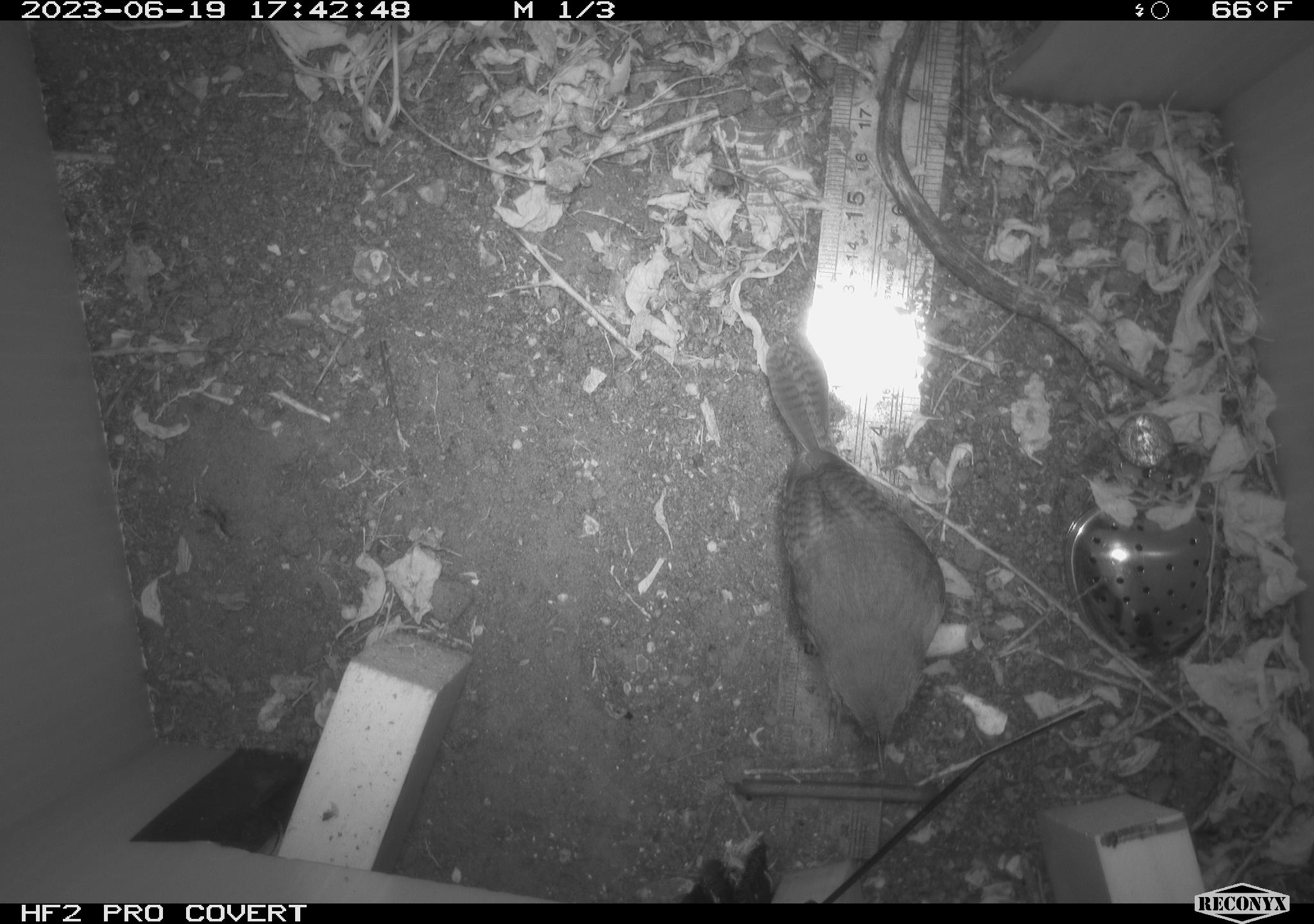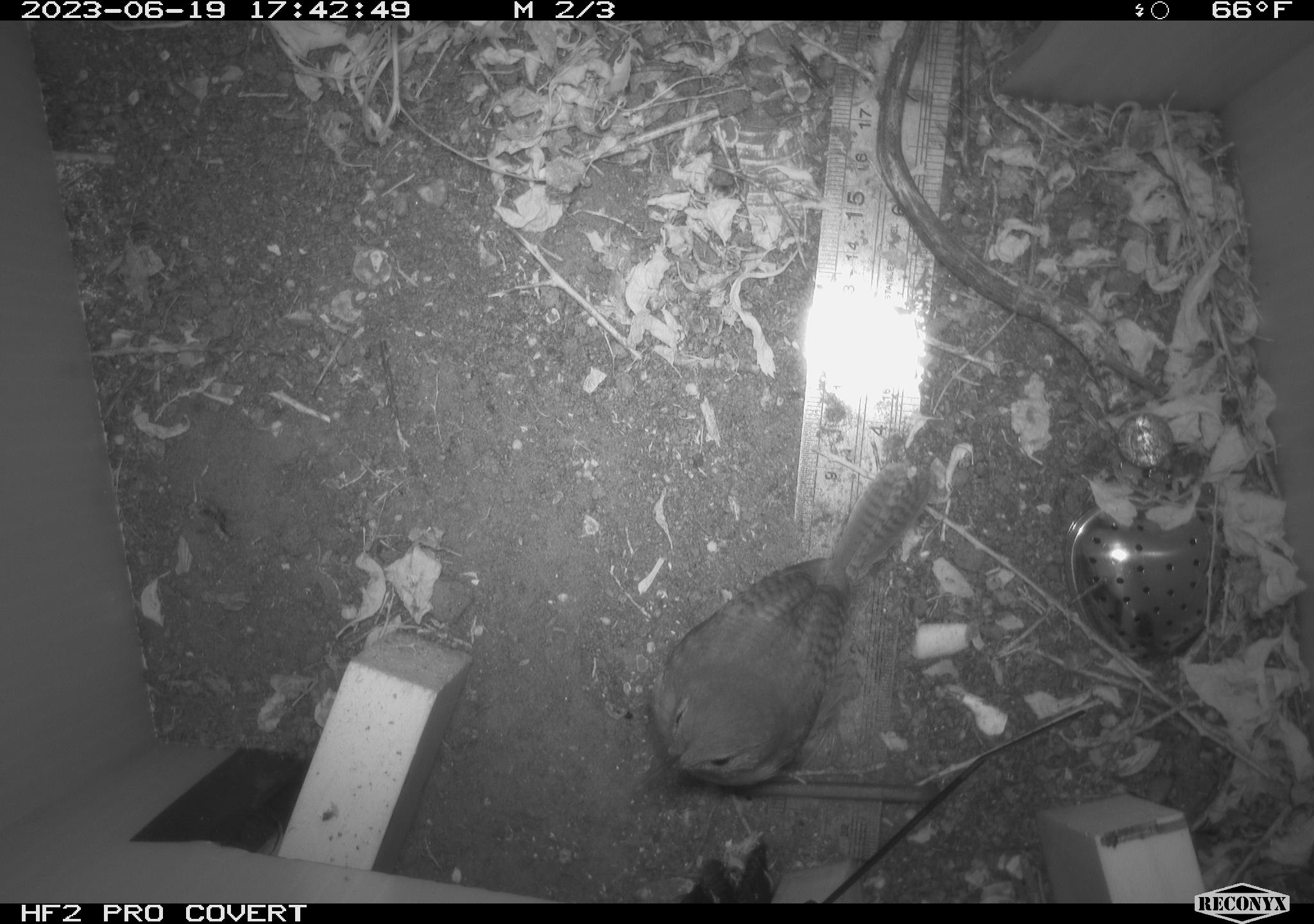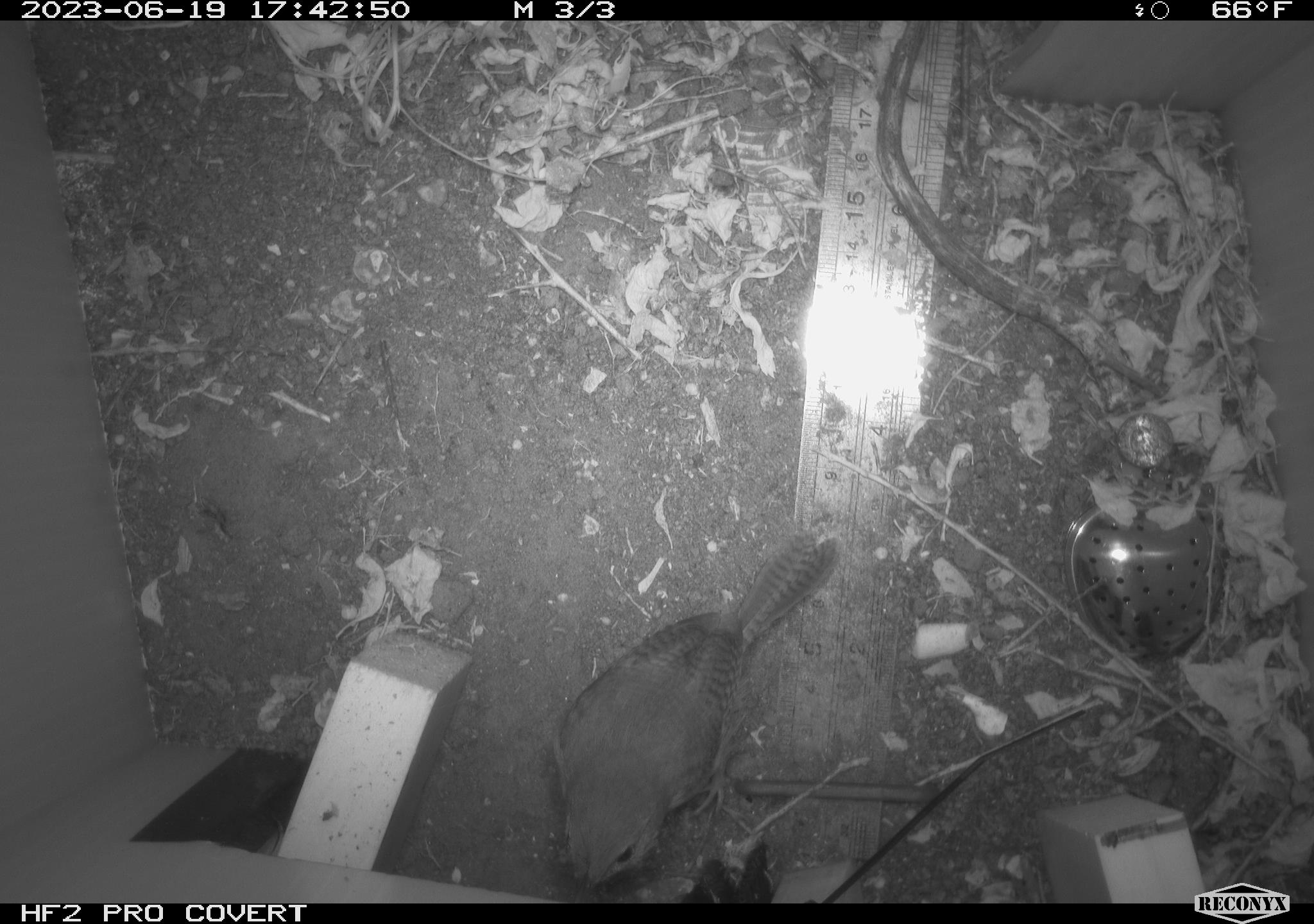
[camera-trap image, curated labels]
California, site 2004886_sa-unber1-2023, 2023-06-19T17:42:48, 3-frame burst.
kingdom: Animalia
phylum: Chordata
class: Aves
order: Passeriformes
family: Troglodytidae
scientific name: Troglodytidae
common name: wren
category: troglodytidae family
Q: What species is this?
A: Troglodytidae family (wren) (Troglodytidae).